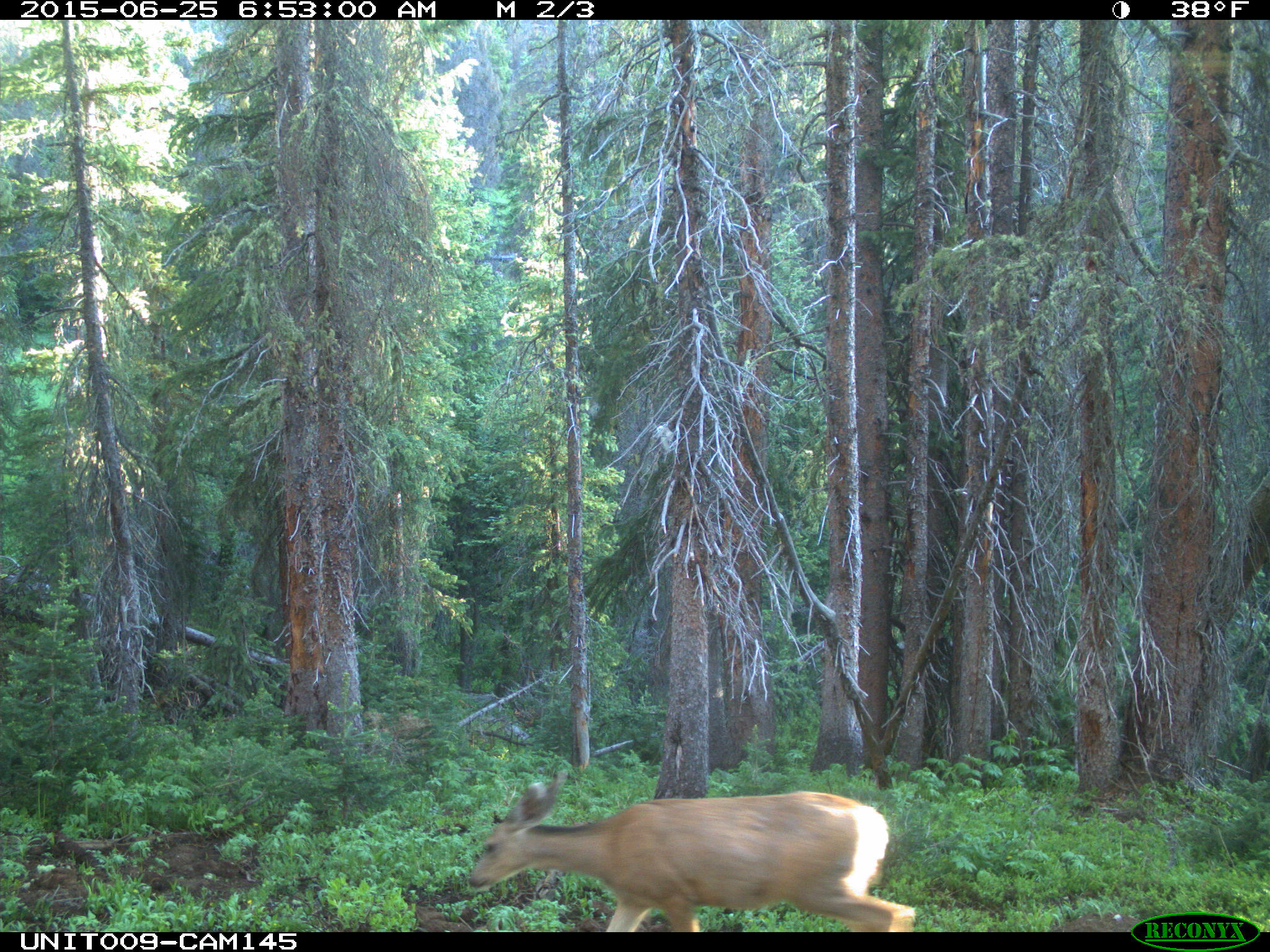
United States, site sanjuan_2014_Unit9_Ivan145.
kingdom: Animalia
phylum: Chordata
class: Mammalia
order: Artiodactyla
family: Cervidae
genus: Odocoileus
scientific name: Odocoileus hemionus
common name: mule deer